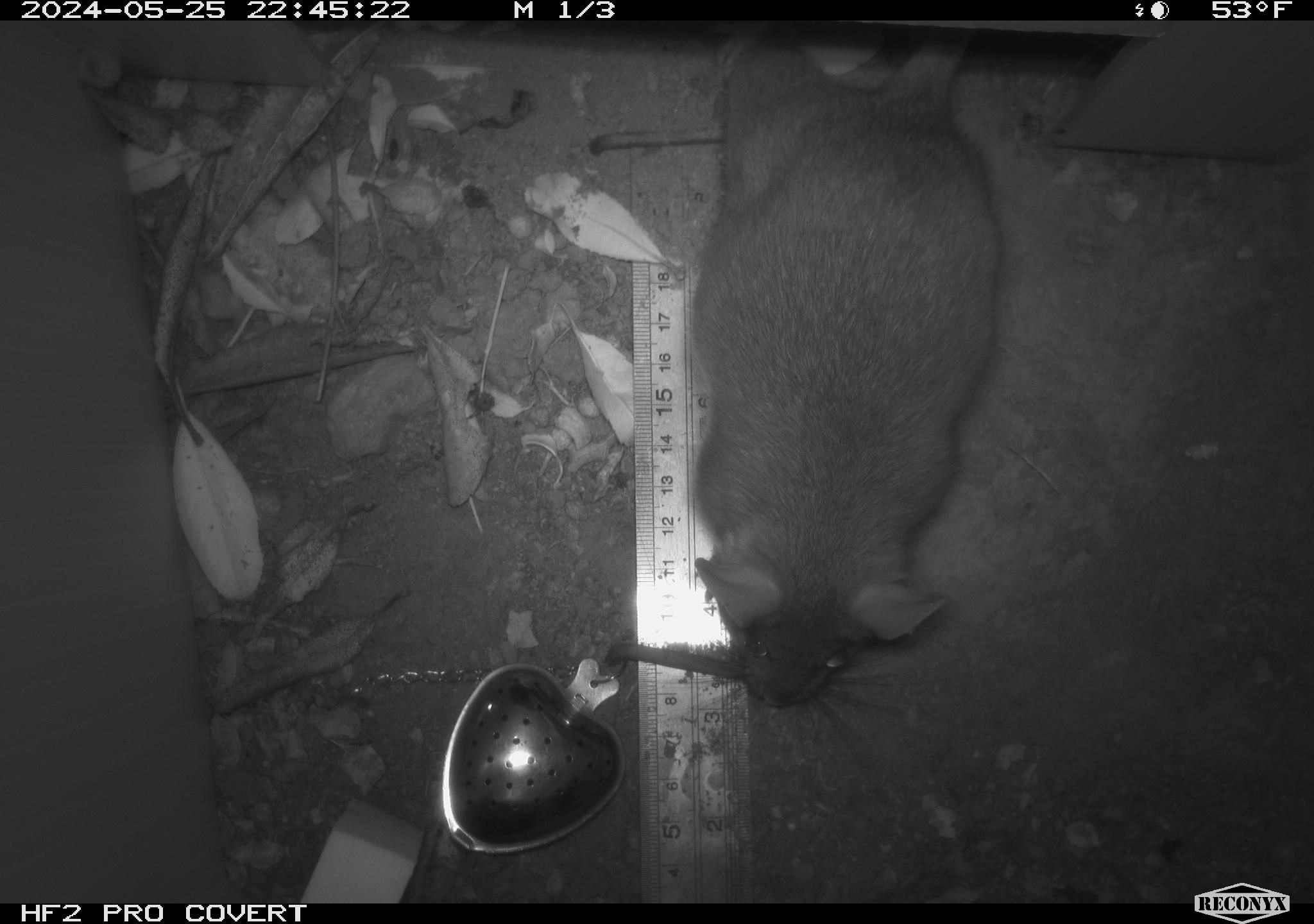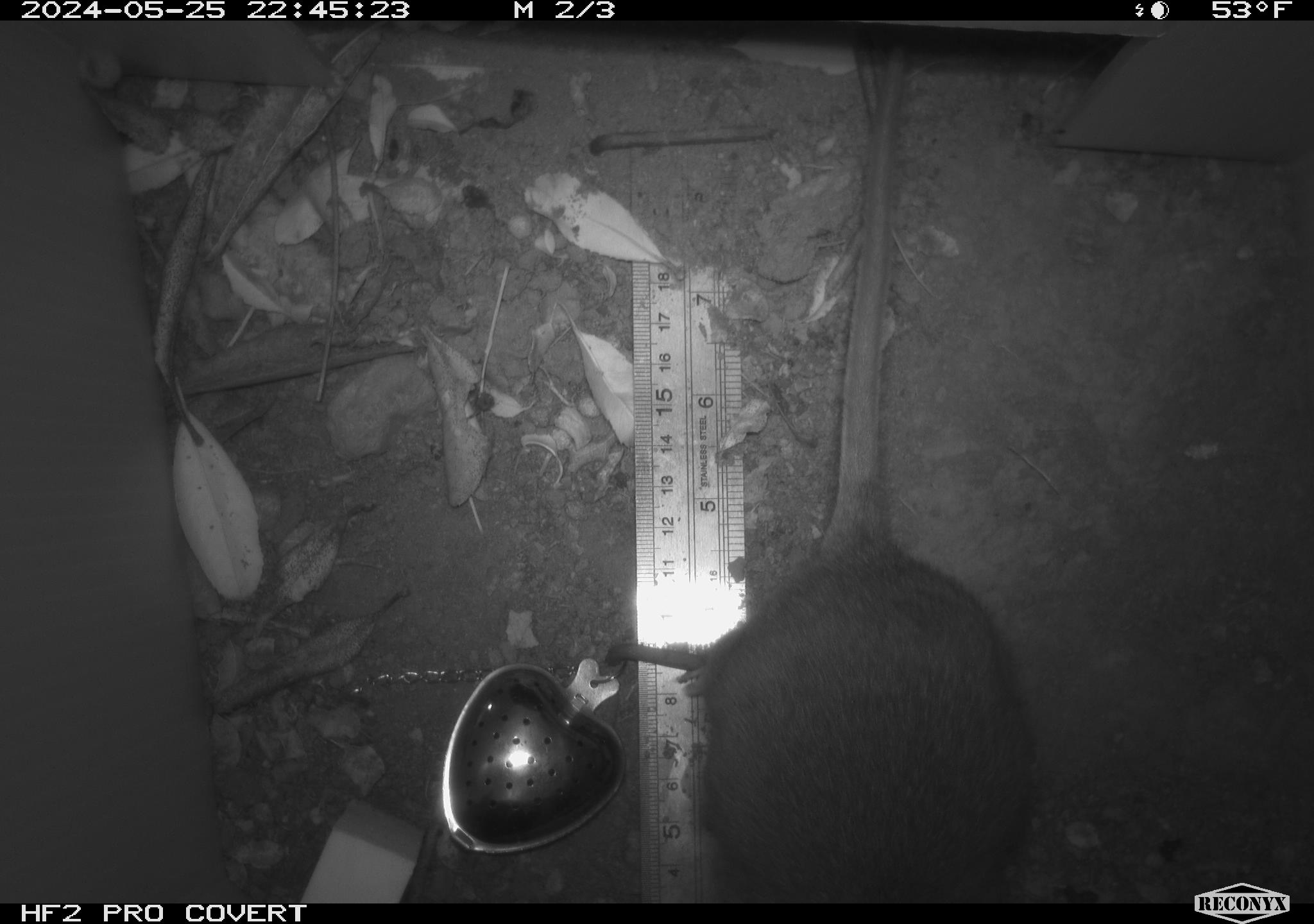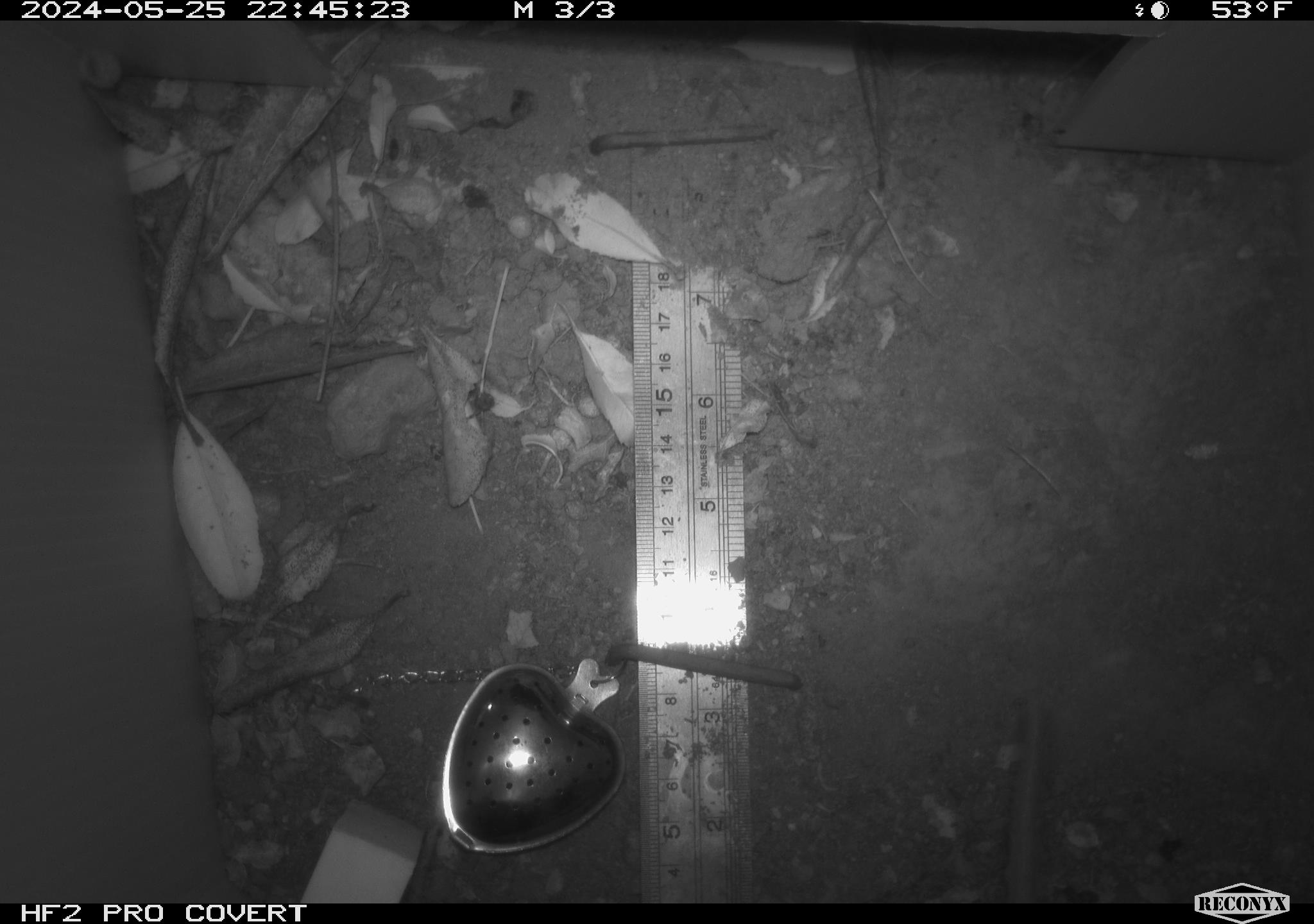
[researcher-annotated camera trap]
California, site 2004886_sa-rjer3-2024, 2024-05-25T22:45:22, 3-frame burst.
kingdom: Animalia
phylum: Chordata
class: Mammalia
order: Rodentia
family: Cricetidae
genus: Neotoma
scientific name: Neotoma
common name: pack rat or woodrat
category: neotoma species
Neotoma species (pack rat or woodrat) (Neotoma).